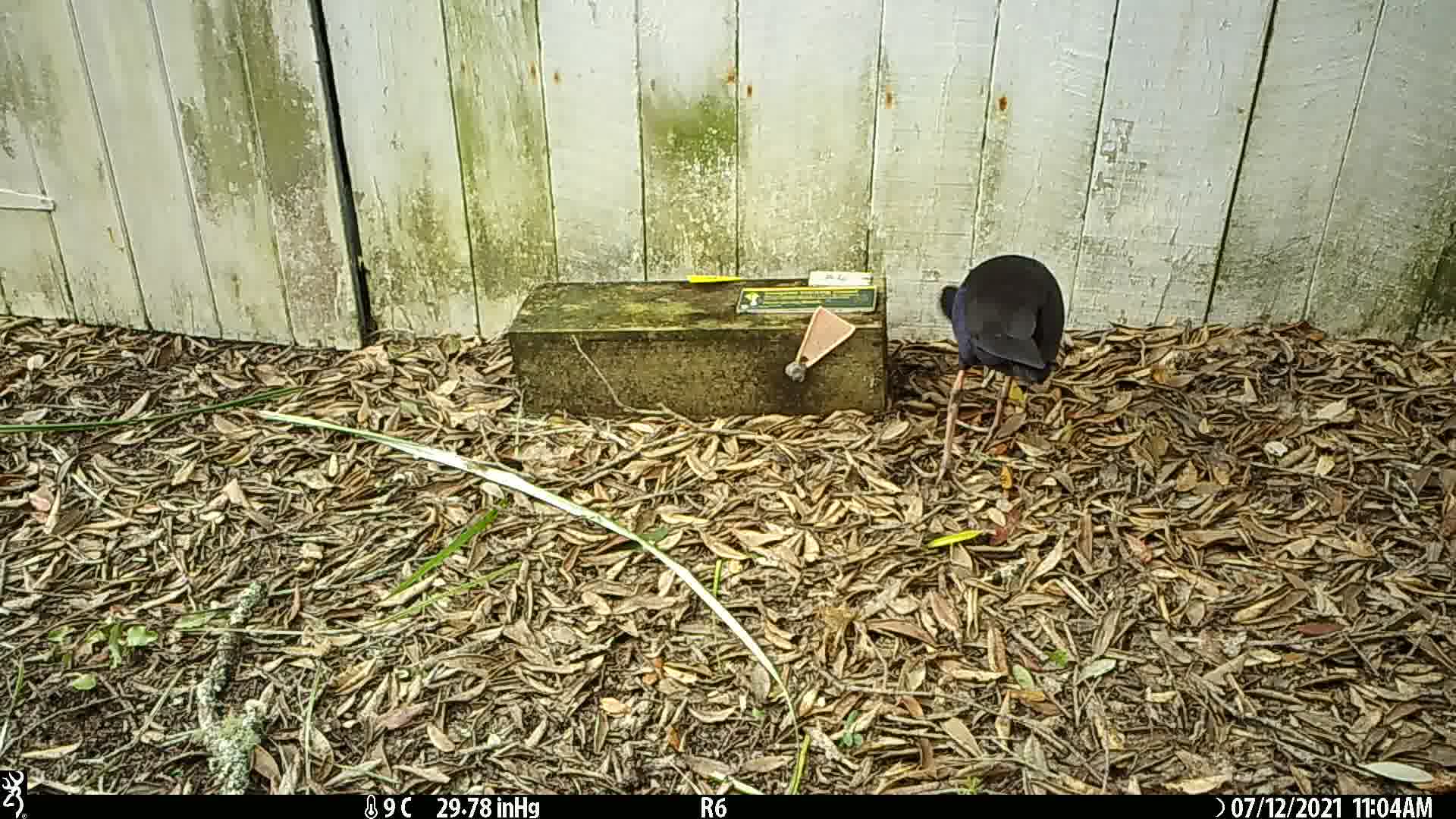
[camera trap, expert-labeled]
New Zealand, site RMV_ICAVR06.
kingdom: Animalia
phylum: Chordata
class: Aves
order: Gruiformes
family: Rallidae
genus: Porphyrio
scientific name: Porphyrio melanotus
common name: australasian swamphen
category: pukeko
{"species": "pukeko (australasian swamphen) (Porphyrio melanotus)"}